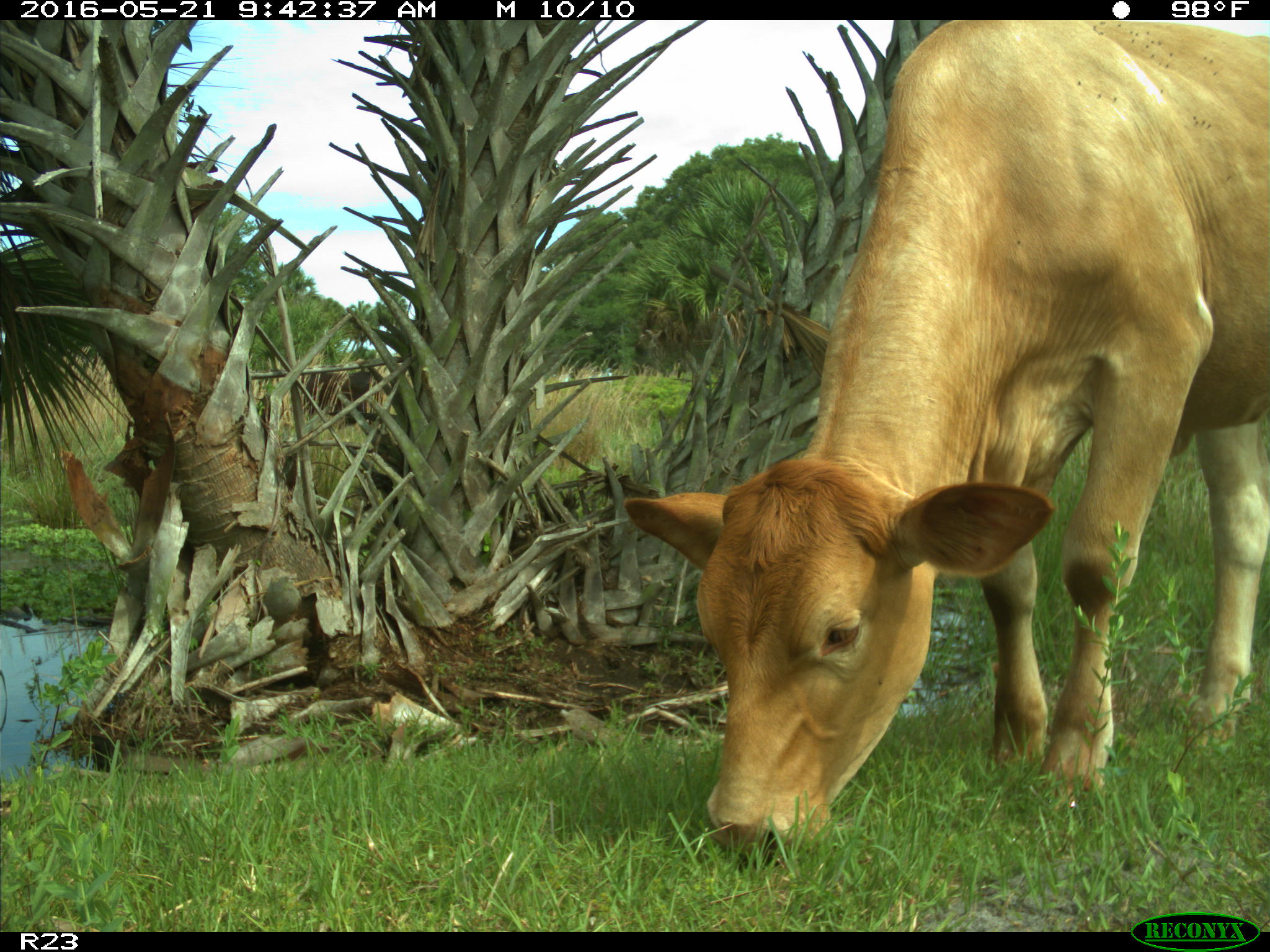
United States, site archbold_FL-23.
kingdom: Animalia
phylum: Chordata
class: Mammalia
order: Artiodactyla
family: Bovidae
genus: Bos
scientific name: Bos taurus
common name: domestic cow